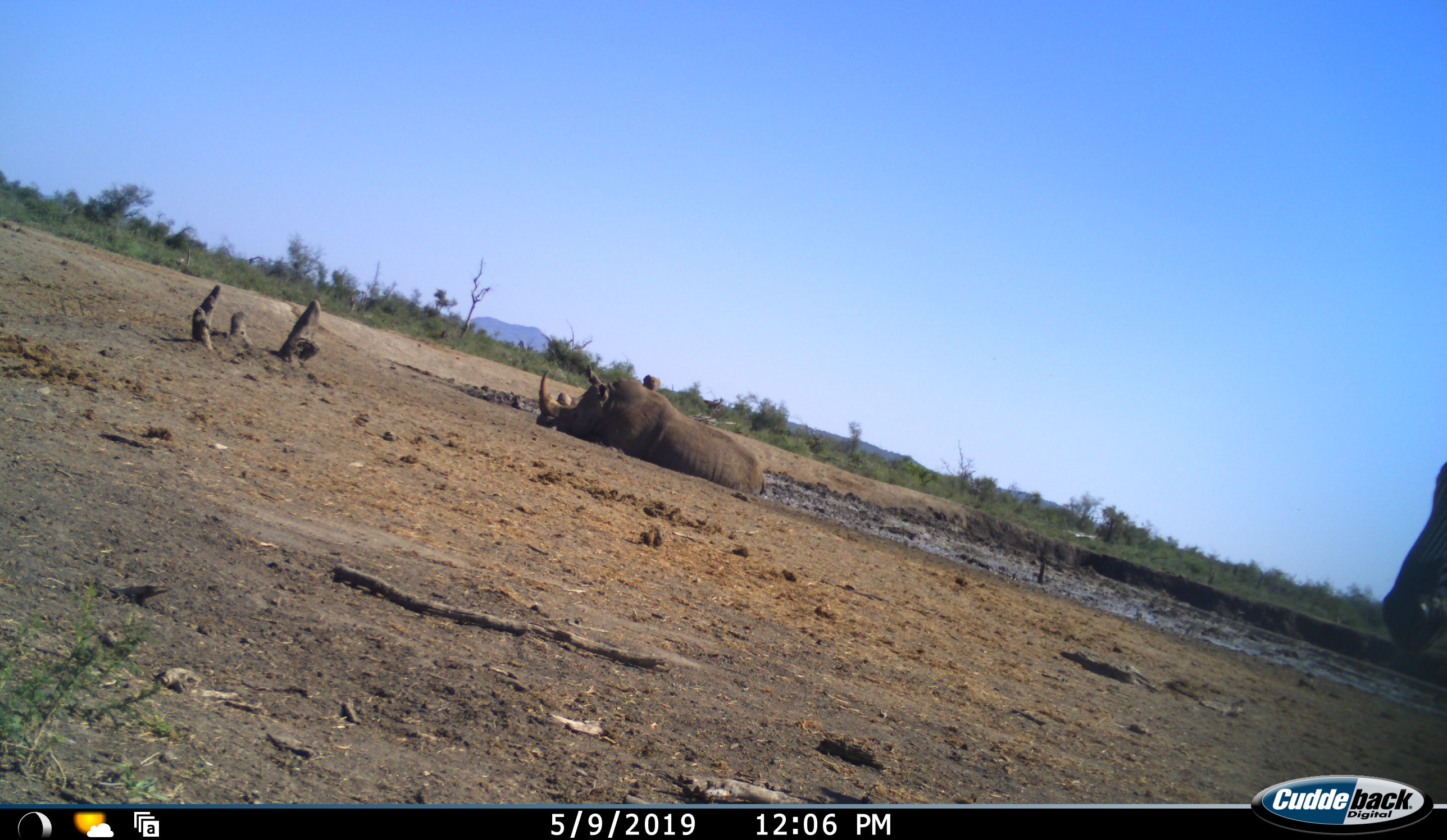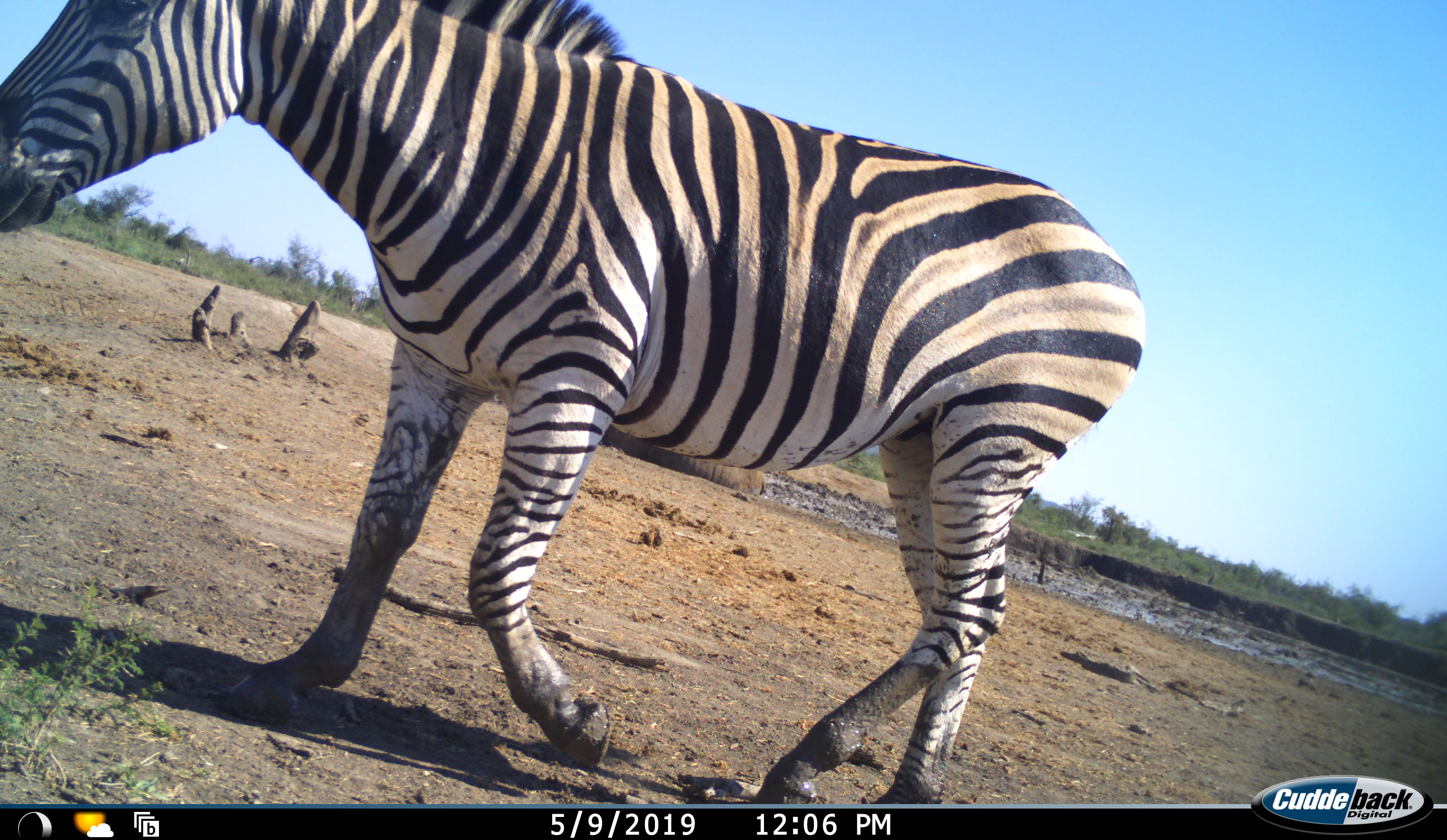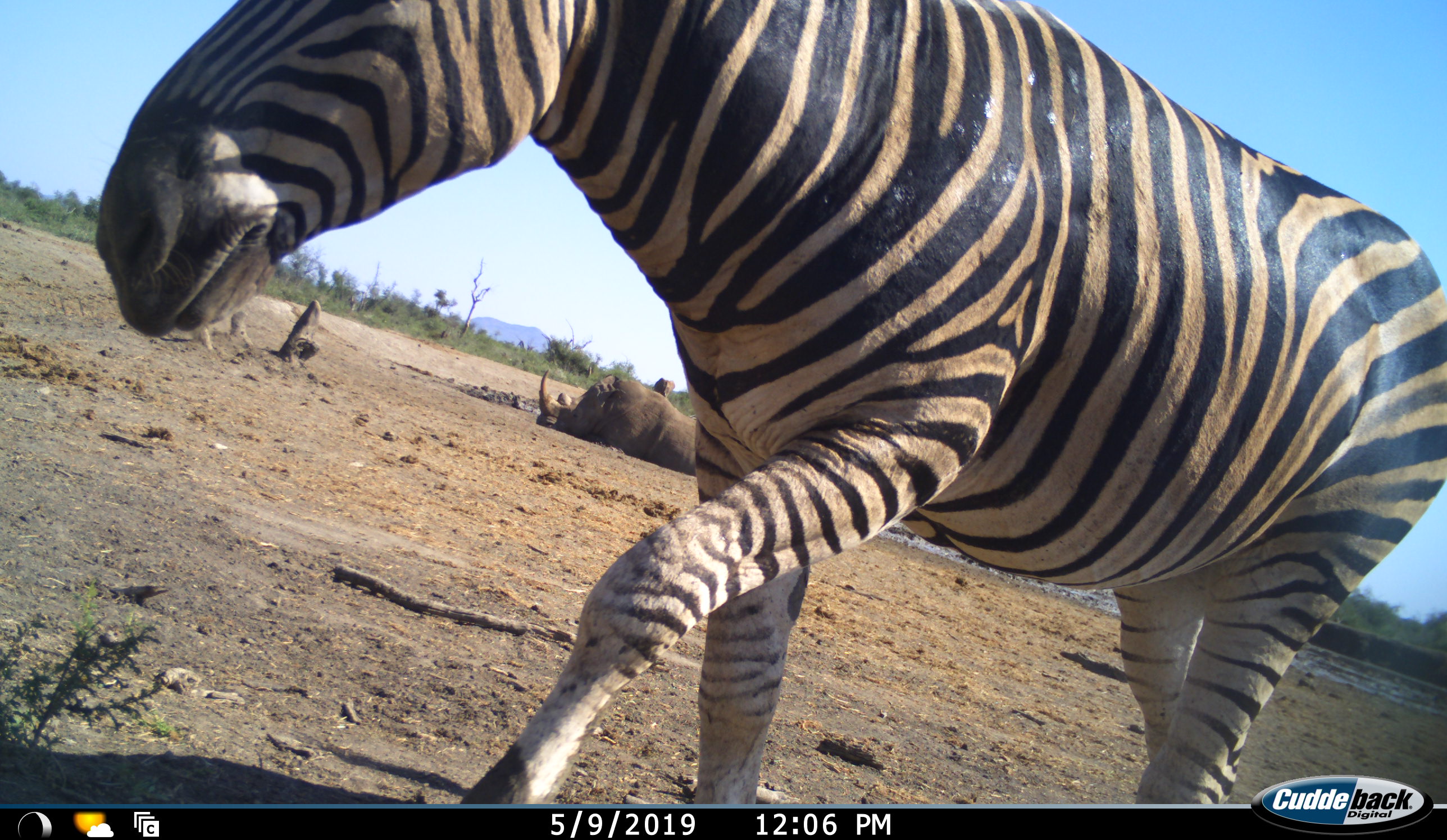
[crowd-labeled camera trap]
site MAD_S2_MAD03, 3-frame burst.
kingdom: Animalia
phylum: Chordata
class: Mammalia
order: Perissodactyla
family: Rhinocerotidae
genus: Ceratotherium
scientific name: Ceratotherium simum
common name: white rhinoceros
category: rhinoceroswhite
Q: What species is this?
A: Rhinoceroswhite (white rhinoceros) (Ceratotherium simum).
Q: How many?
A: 1.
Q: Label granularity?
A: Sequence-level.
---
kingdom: Animalia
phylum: Chordata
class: Mammalia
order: Perissodactyla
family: Equidae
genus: Equus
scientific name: Equus quagga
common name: plains zebra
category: zebraplains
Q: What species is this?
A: Zebraplains (plains zebra) (Equus quagga).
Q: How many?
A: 1.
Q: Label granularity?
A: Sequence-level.